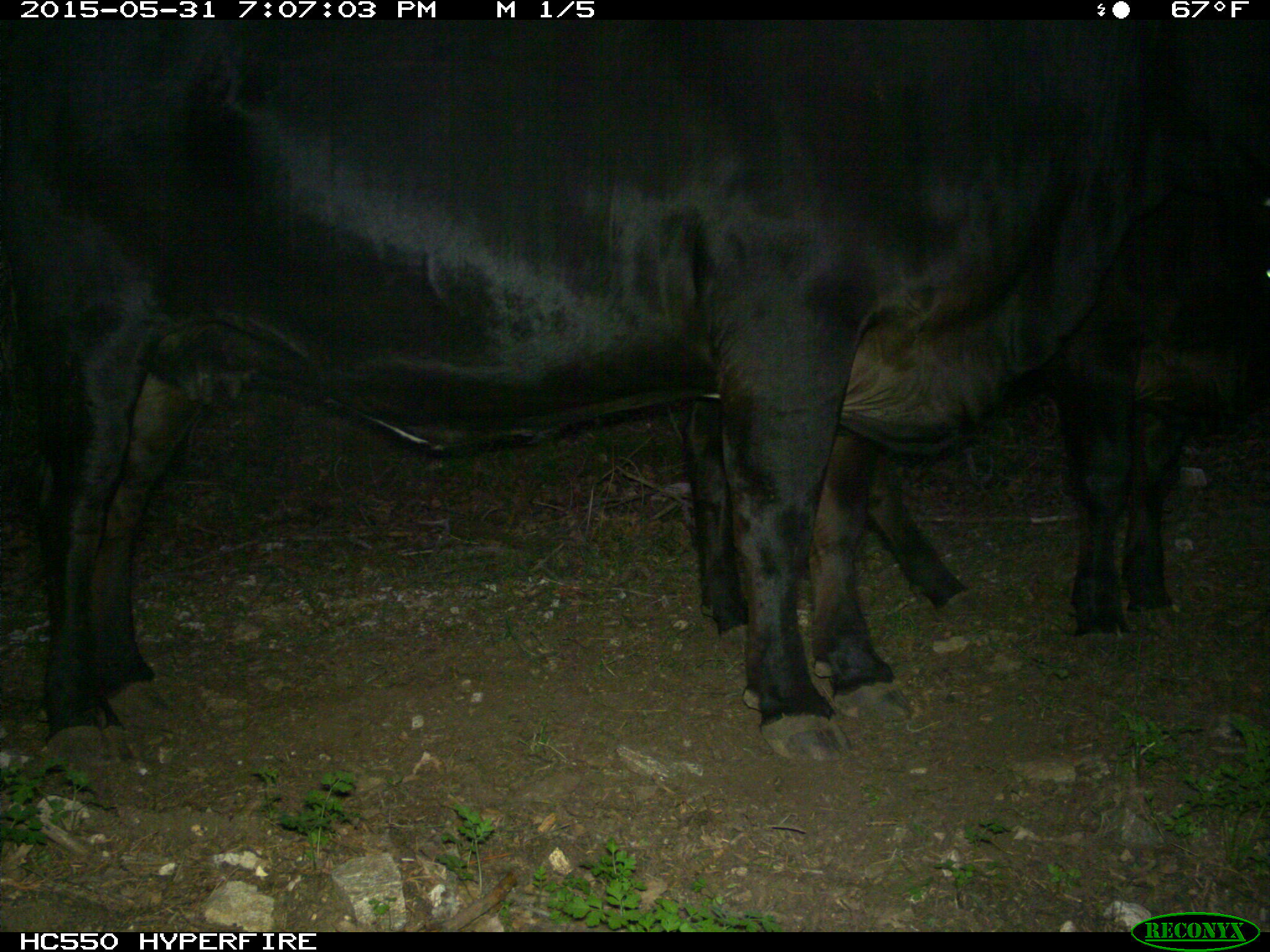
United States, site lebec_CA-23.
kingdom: Animalia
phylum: Chordata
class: Mammalia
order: Artiodactyla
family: Bovidae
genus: Bos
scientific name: Bos taurus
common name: domestic cow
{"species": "Bos taurus (domestic cow)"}